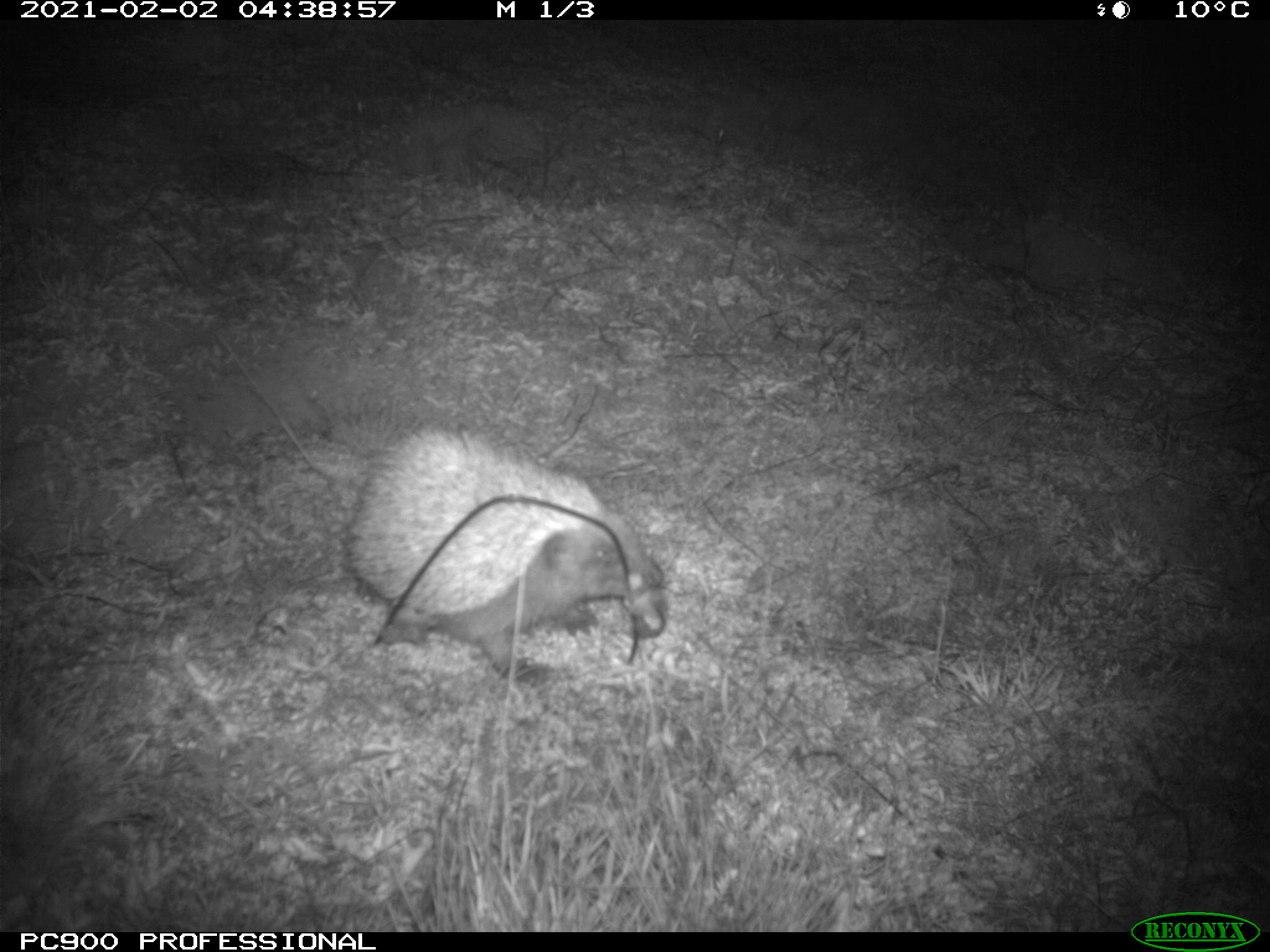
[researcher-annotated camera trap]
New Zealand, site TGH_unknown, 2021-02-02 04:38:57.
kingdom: Animalia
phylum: Chordata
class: Mammalia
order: Eulipotyphla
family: Erinaceidae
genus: Erinaceus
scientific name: Erinaceus europaeus europaeus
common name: european hedgehog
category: hedgehog